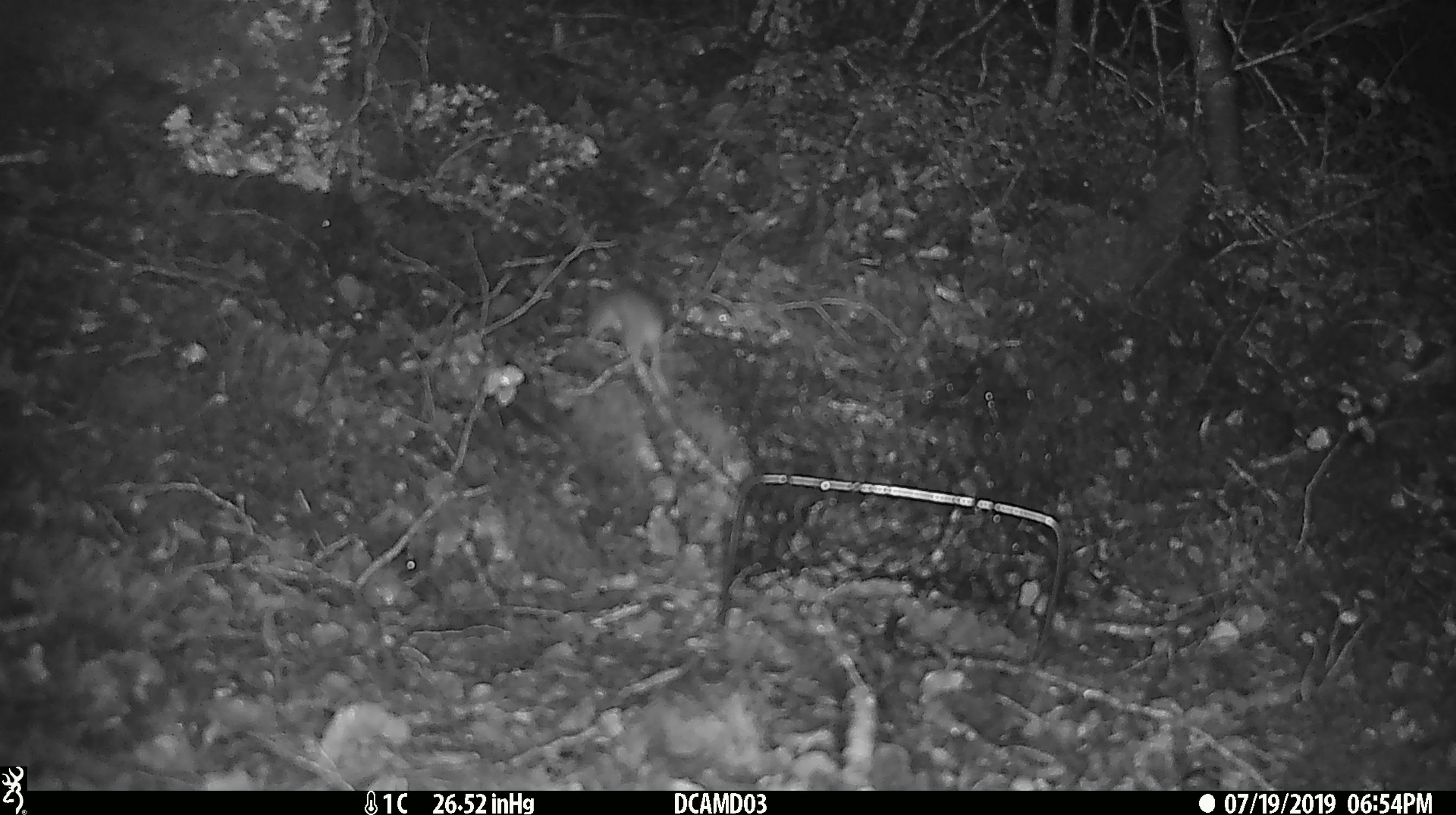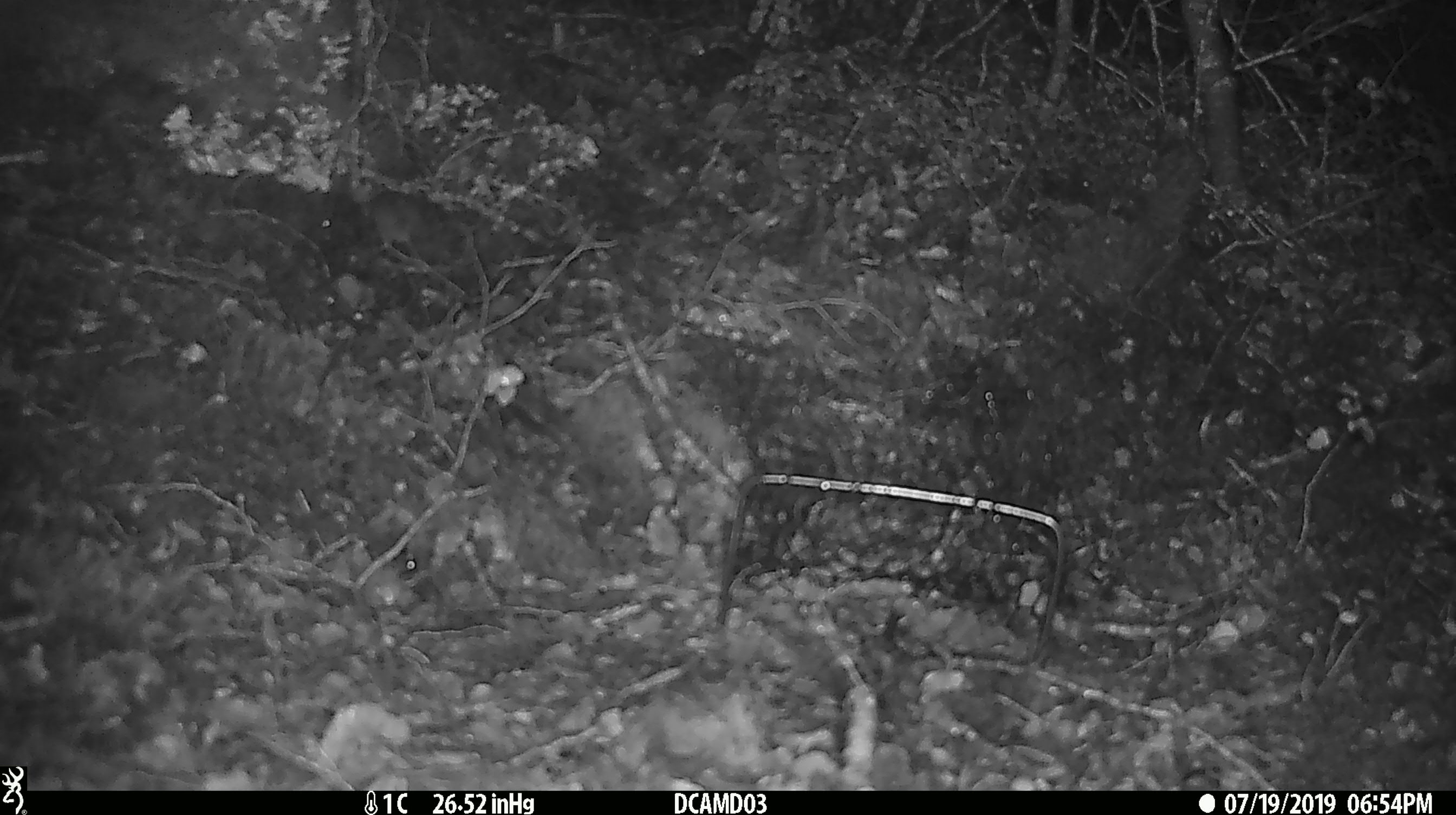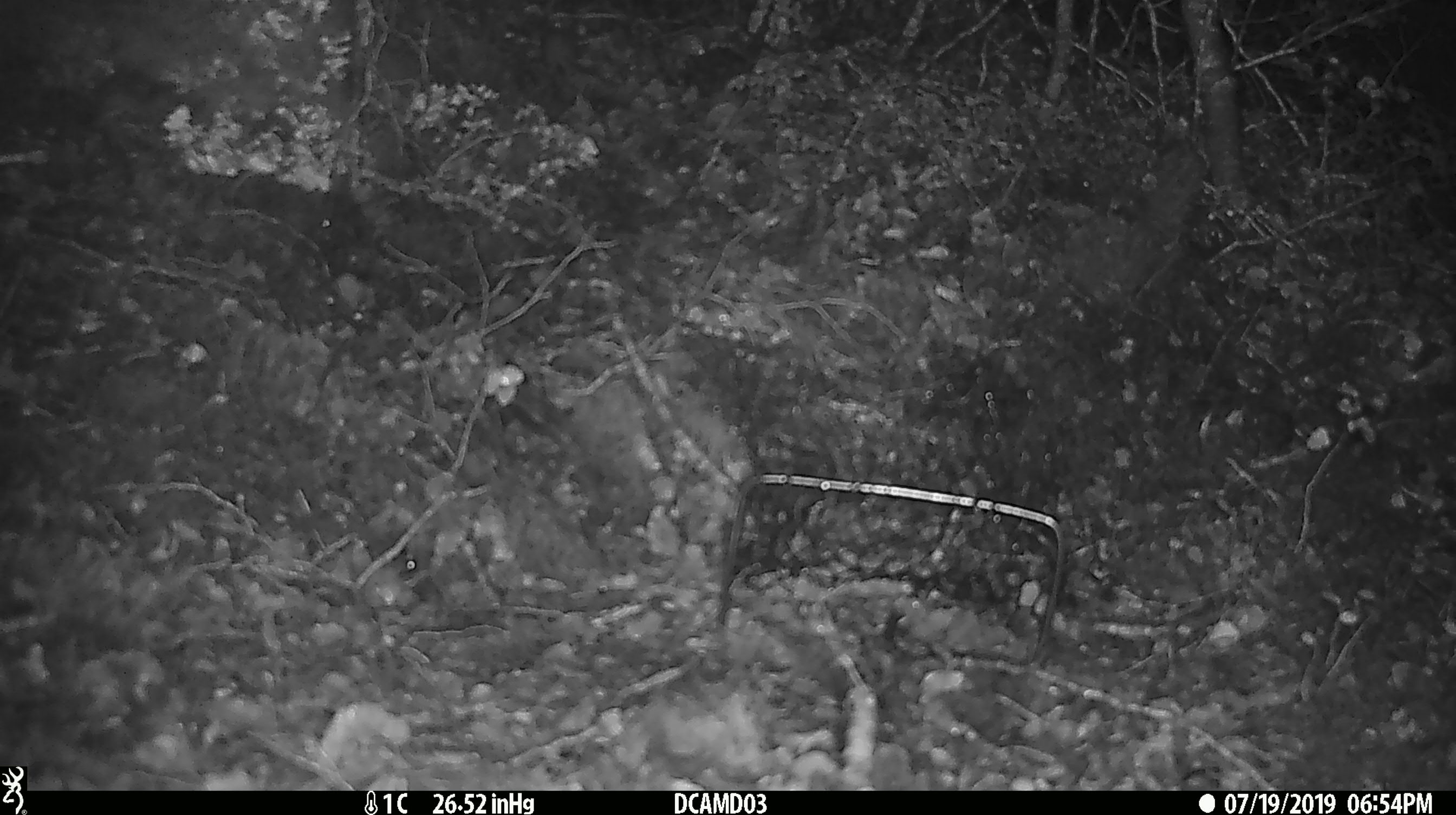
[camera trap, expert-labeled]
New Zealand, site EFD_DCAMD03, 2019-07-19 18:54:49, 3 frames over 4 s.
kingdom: Animalia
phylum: Chordata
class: Mammalia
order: Rodentia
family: Muridae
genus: Mus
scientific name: Mus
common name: mouse